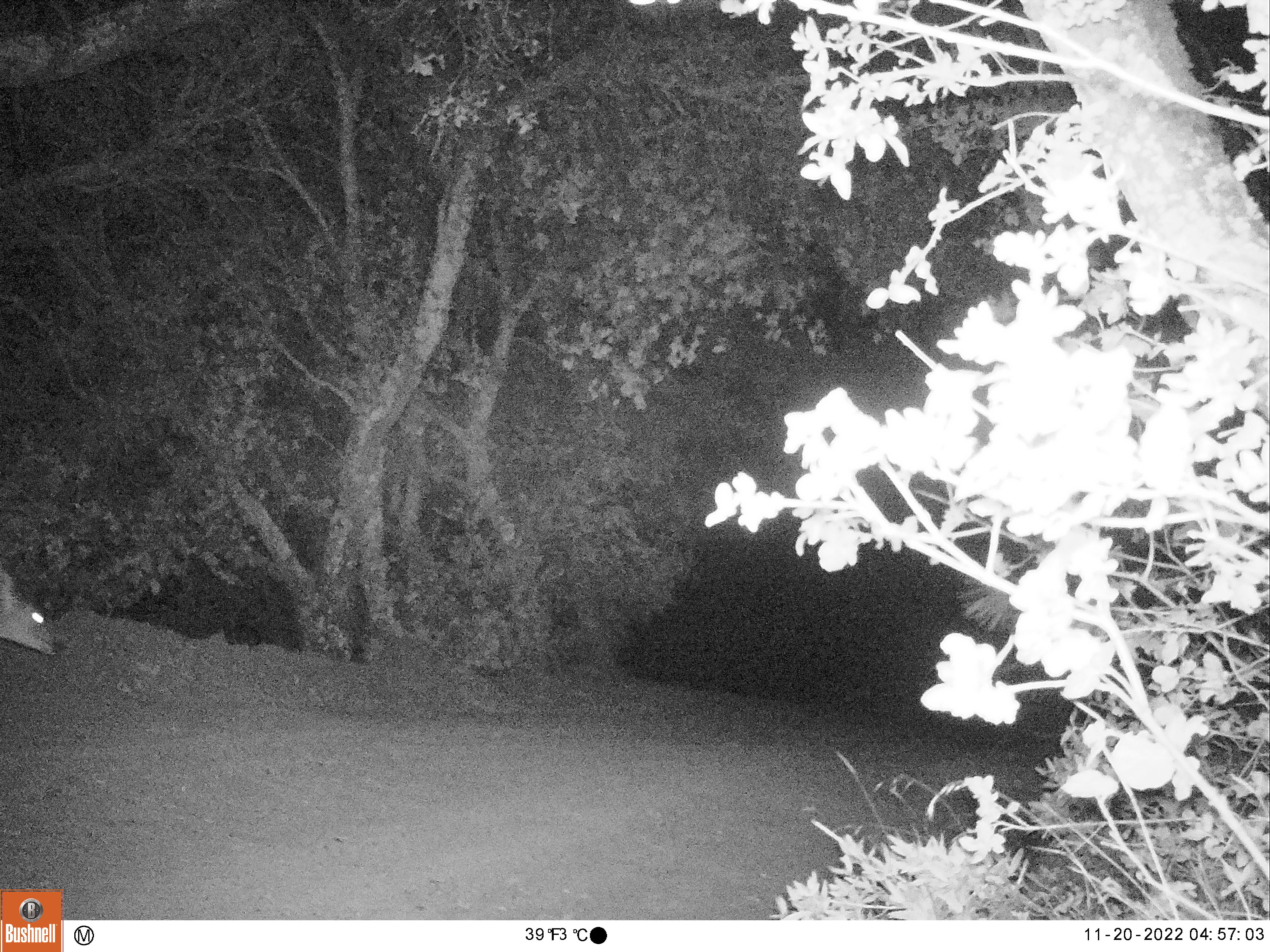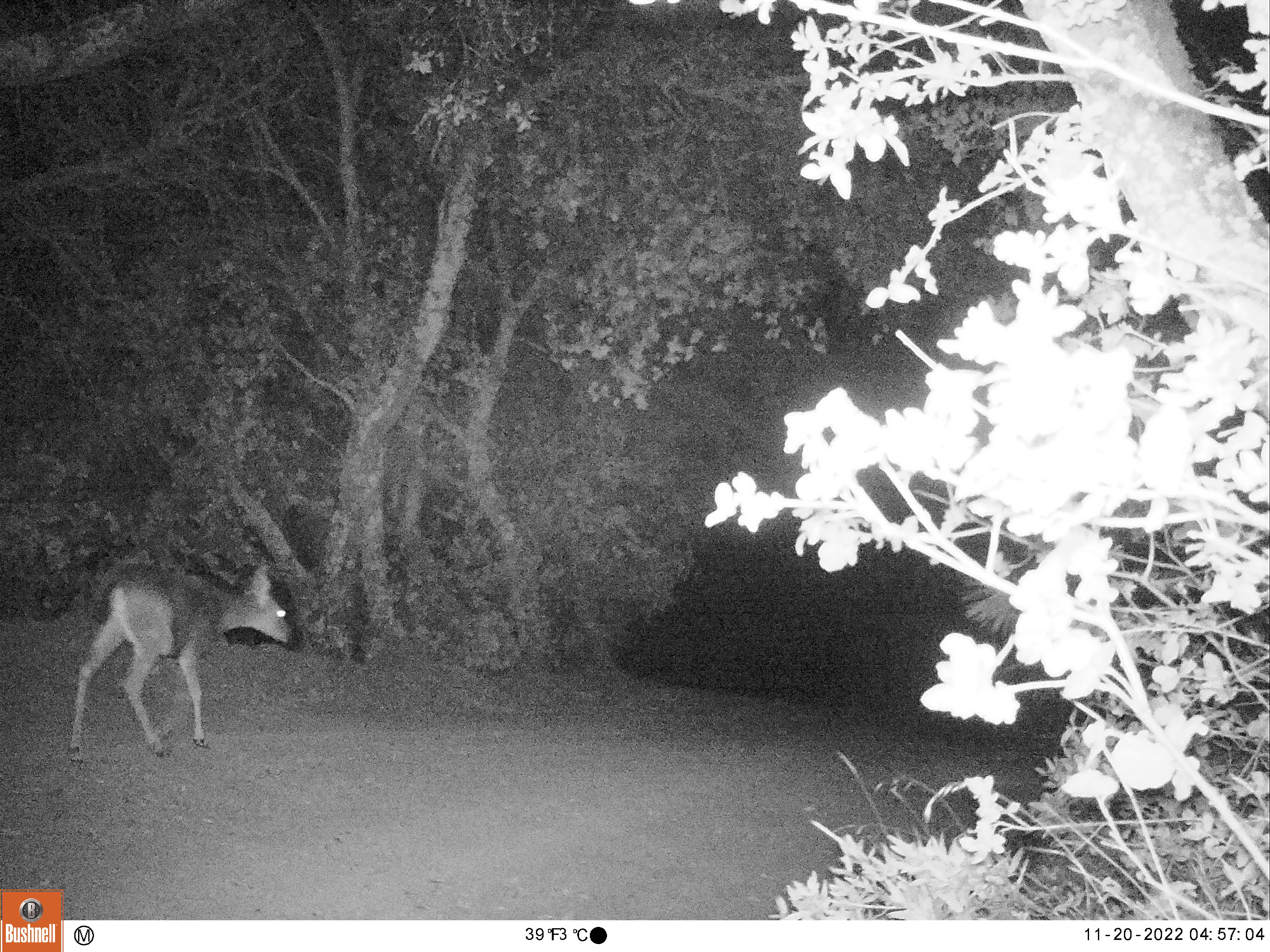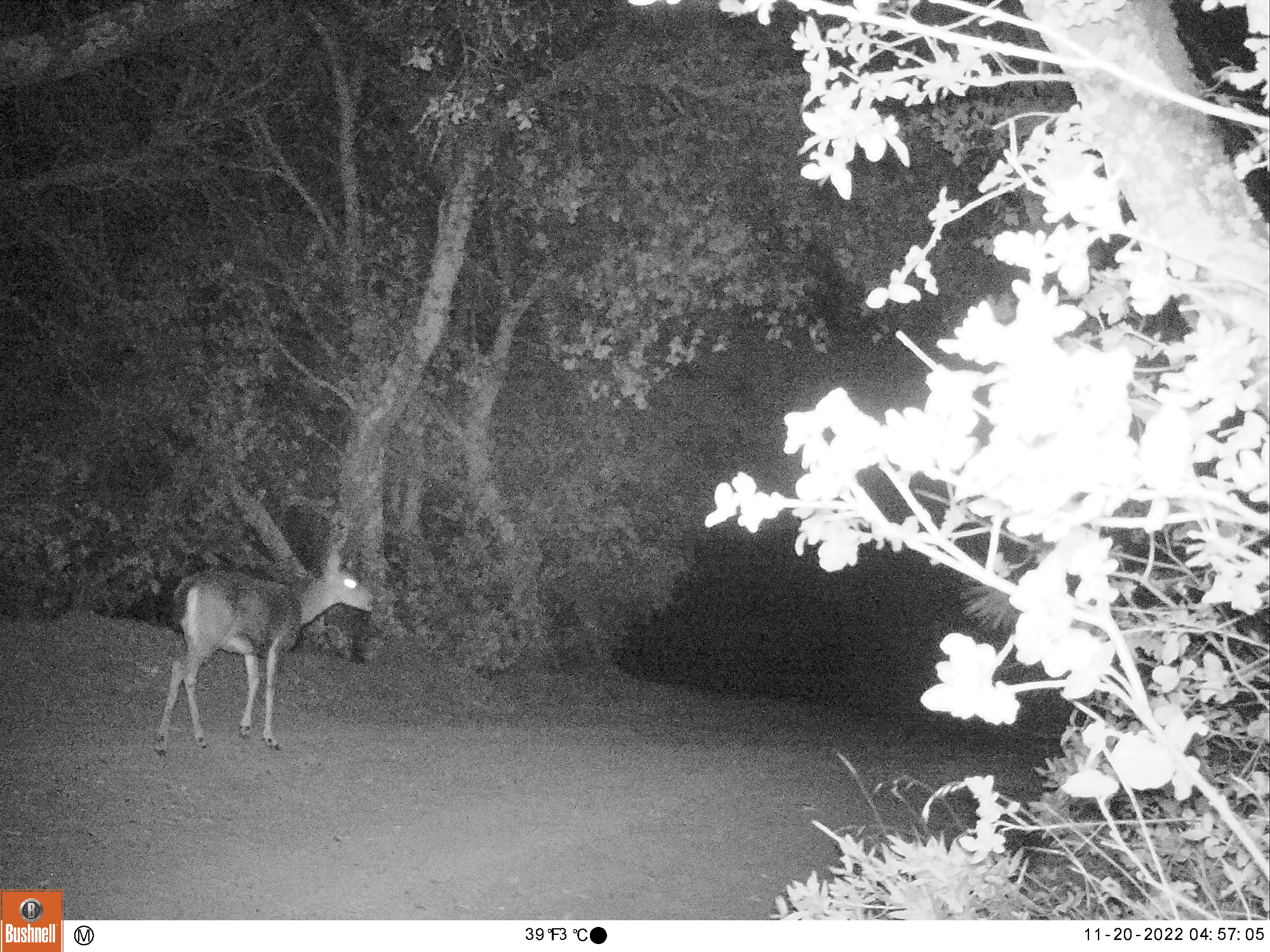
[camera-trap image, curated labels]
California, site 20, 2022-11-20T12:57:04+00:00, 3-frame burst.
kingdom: Animalia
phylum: Chordata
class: Mammalia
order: Artiodactyla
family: Cervidae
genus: Odocoileus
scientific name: Odocoileus hemionus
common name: mule deer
Mule deer (Odocoileus hemionus).